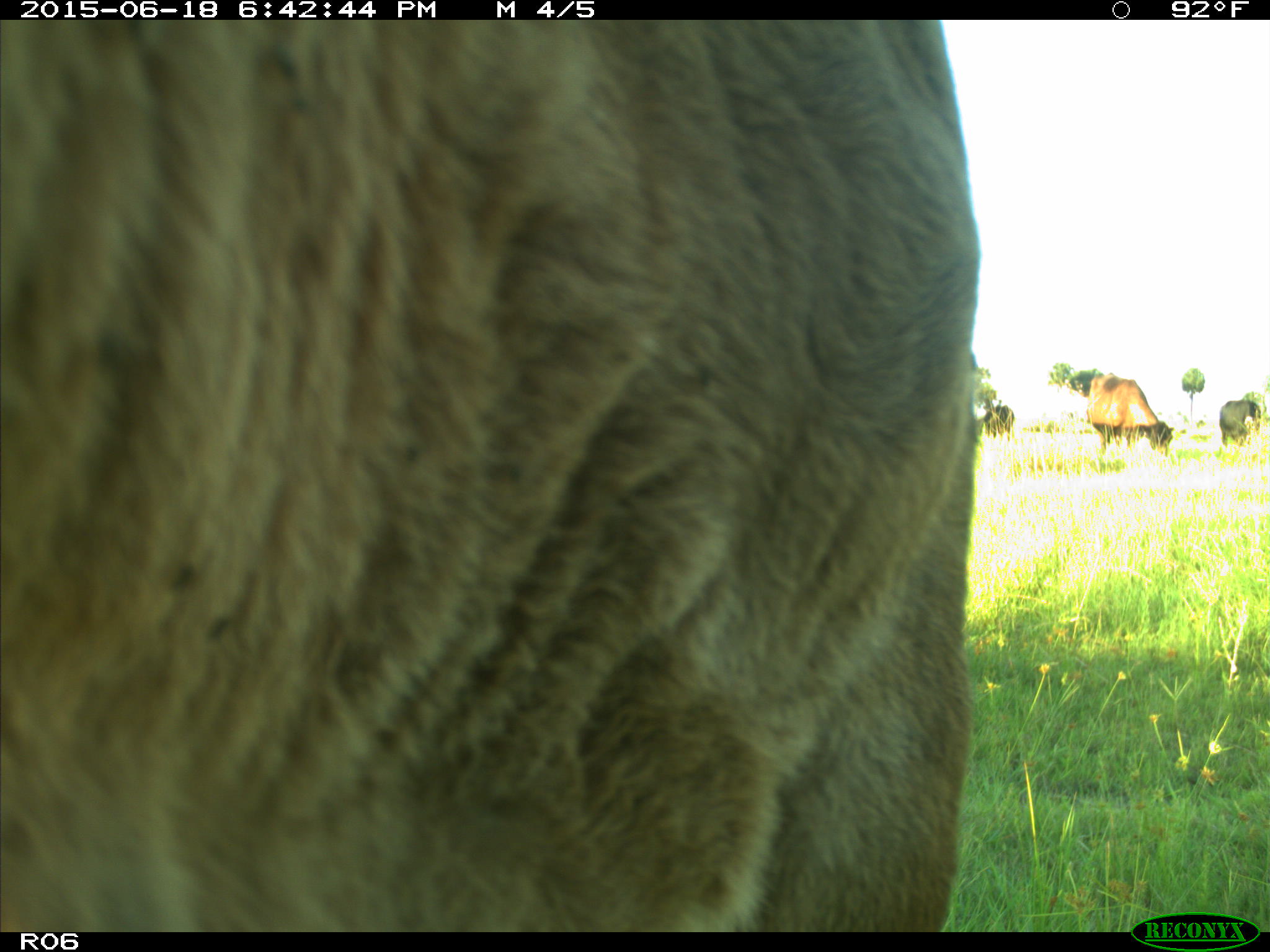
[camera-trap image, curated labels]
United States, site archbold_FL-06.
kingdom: Animalia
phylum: Chordata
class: Mammalia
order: Artiodactyla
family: Bovidae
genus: Bos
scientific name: Bos taurus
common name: domestic cow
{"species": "Bos taurus (domestic cow)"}